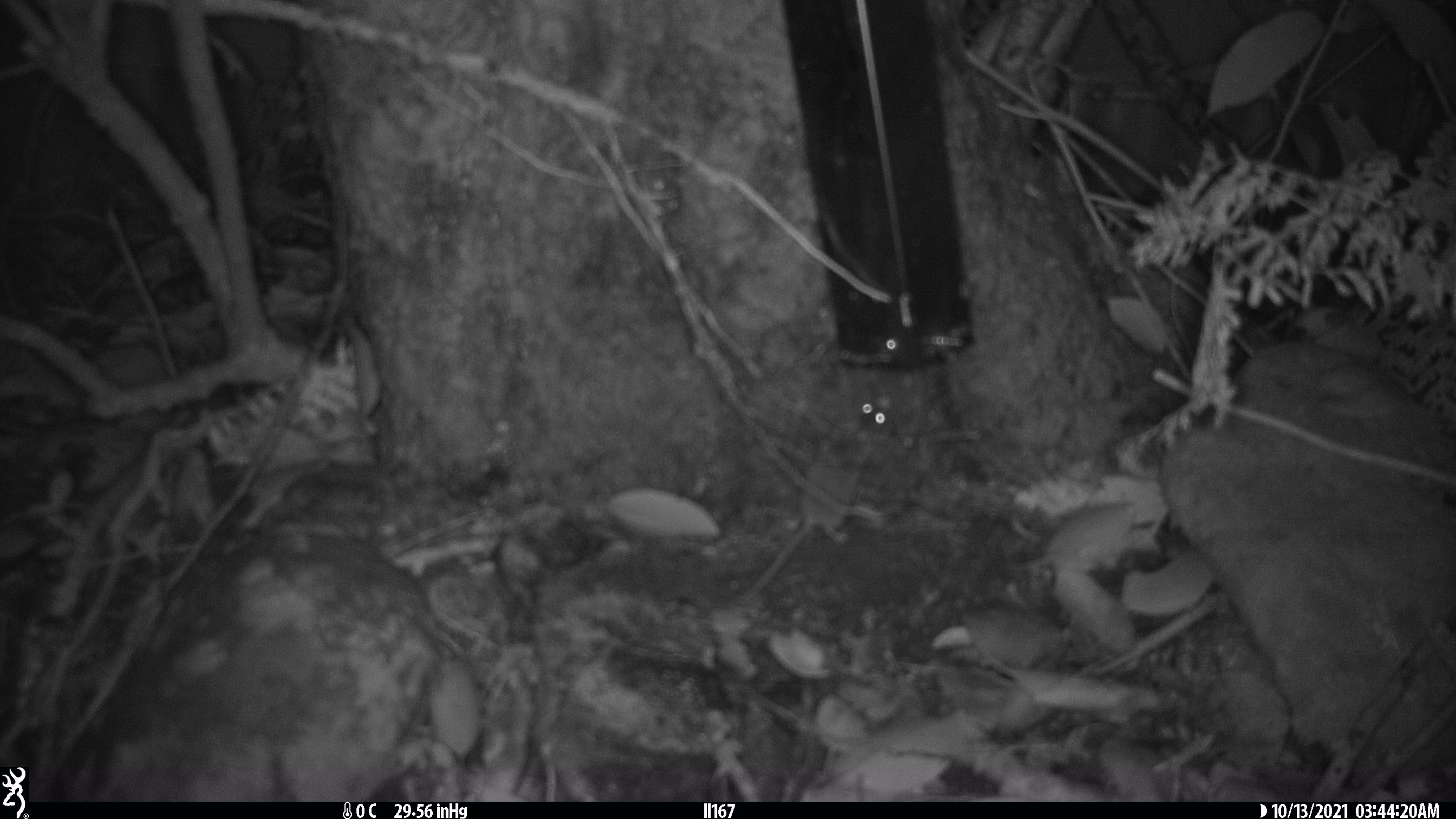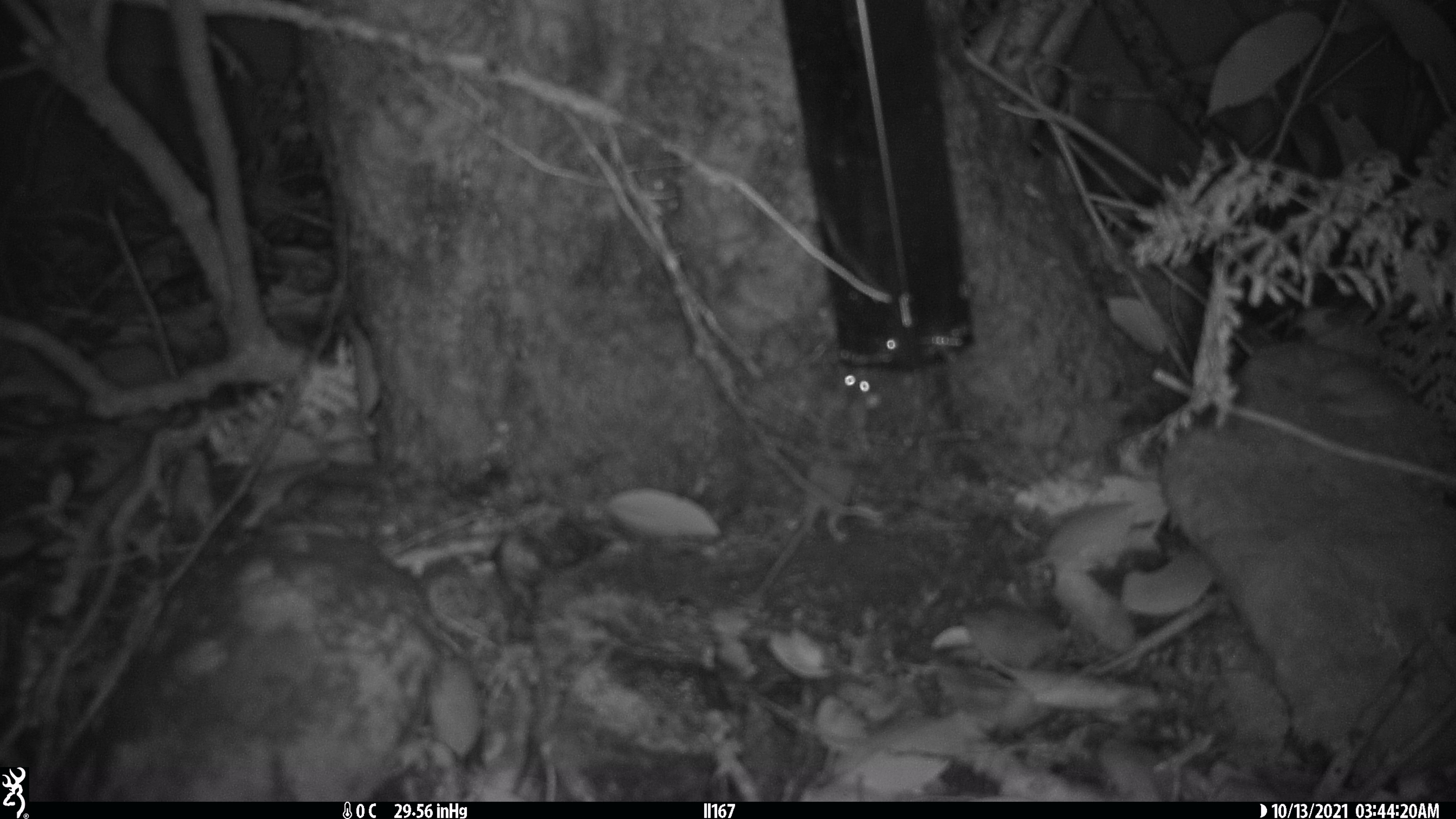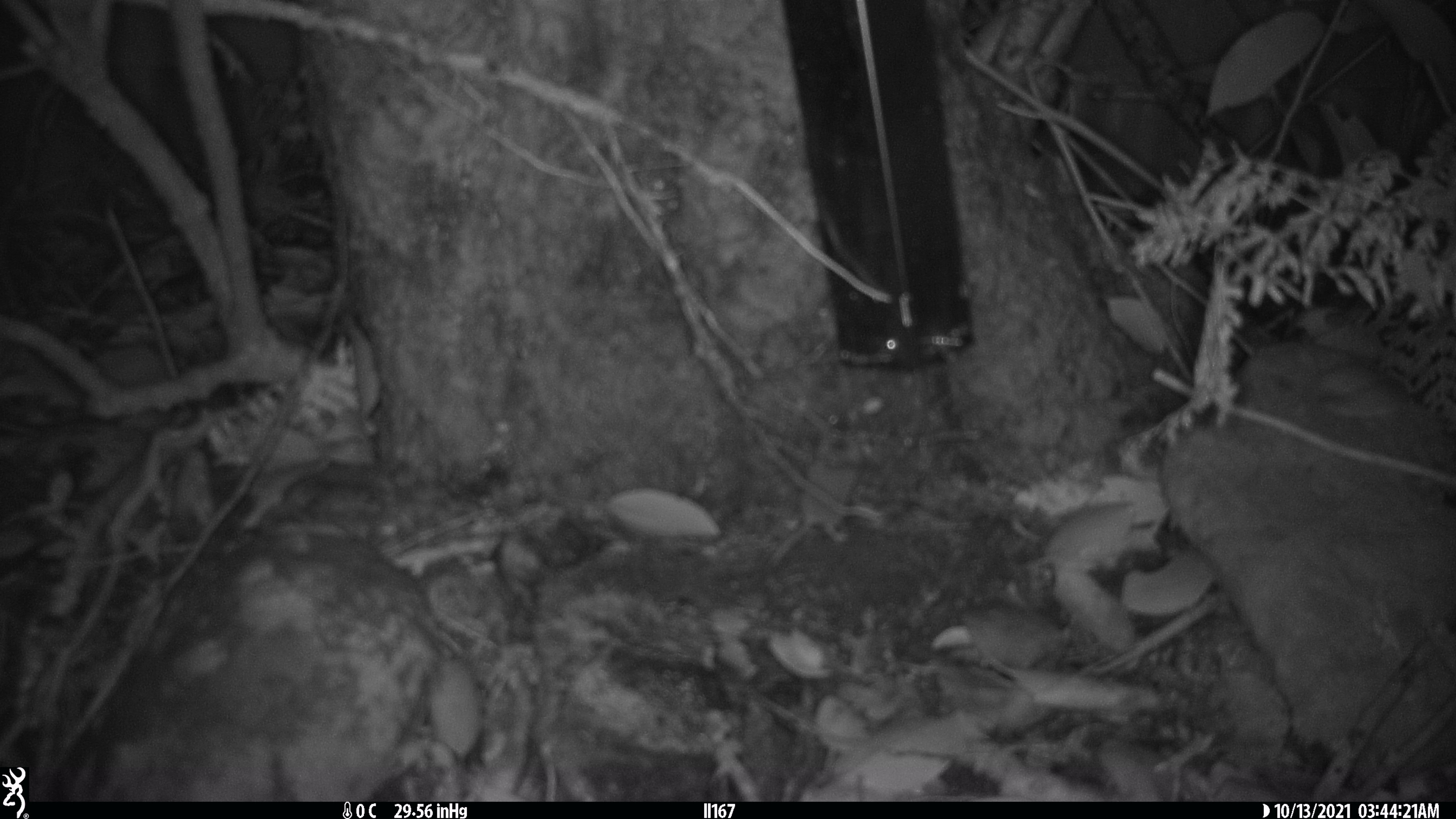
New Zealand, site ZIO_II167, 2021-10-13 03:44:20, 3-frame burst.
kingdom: Animalia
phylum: Chordata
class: Mammalia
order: Rodentia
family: Muridae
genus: Mus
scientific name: Mus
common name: mouse